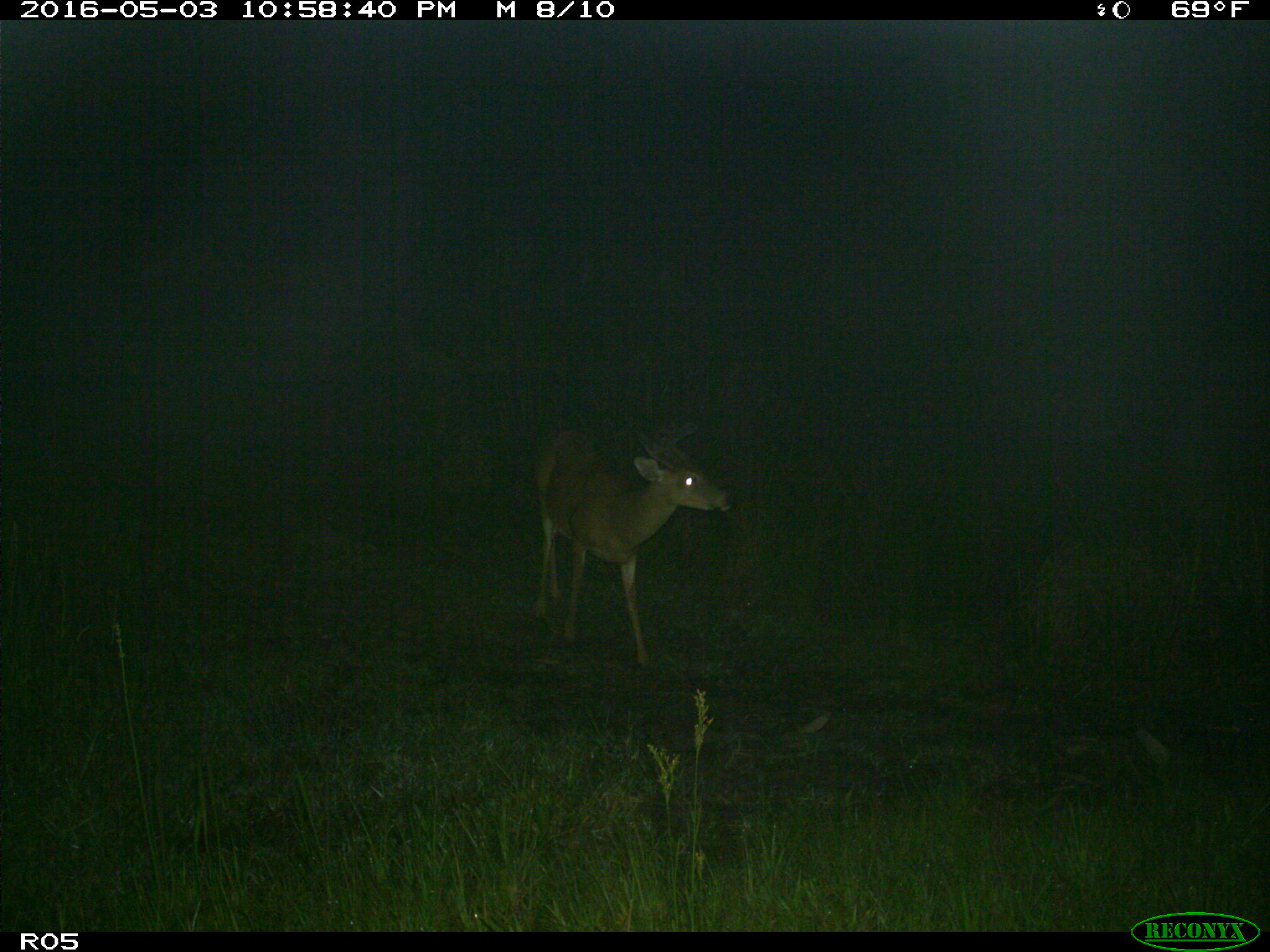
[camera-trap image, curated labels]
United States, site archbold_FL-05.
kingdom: Animalia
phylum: Chordata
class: Mammalia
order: Artiodactyla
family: Cervidae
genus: Odocoileus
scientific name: Odocoileus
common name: deer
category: unidentified deer